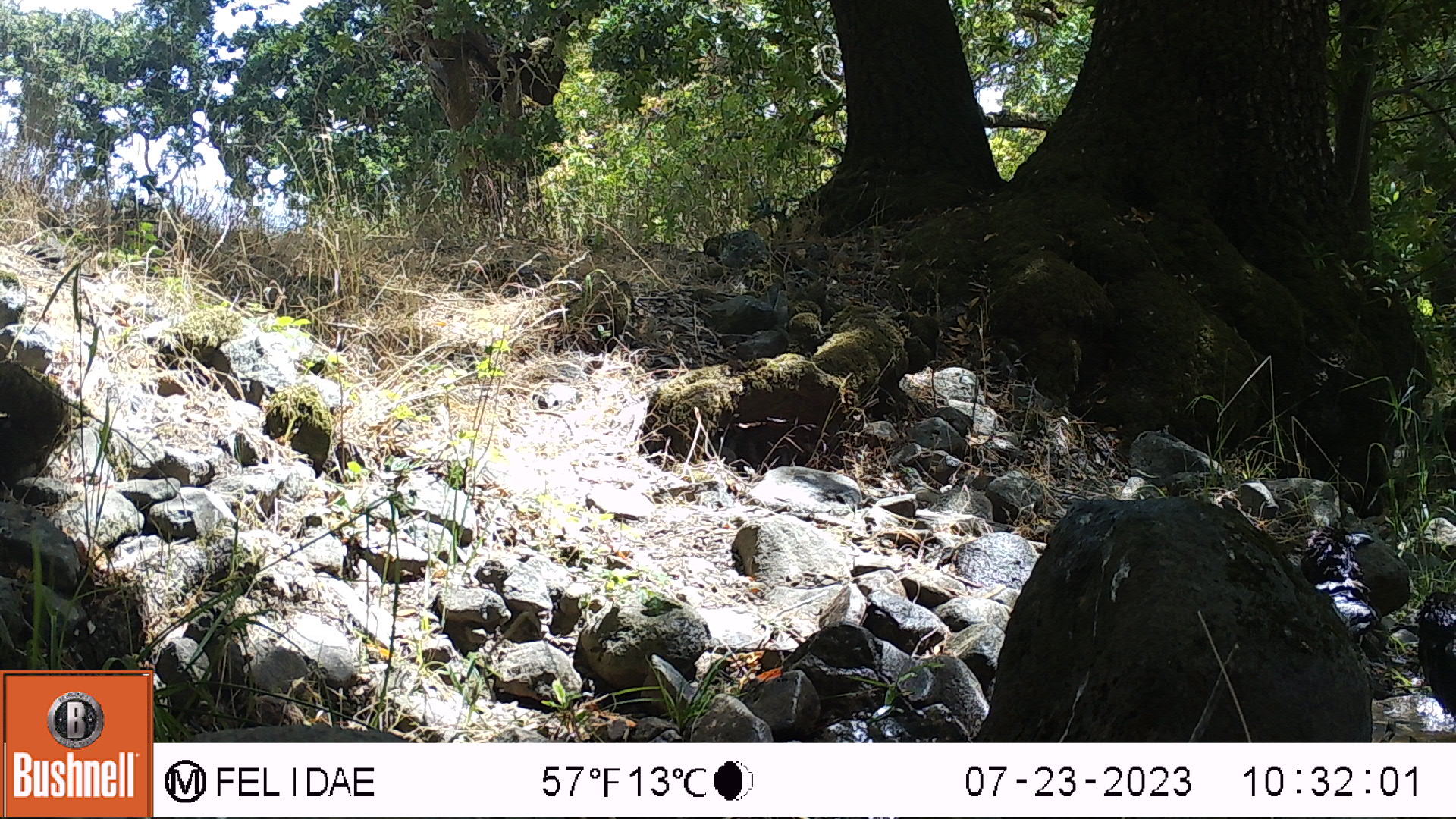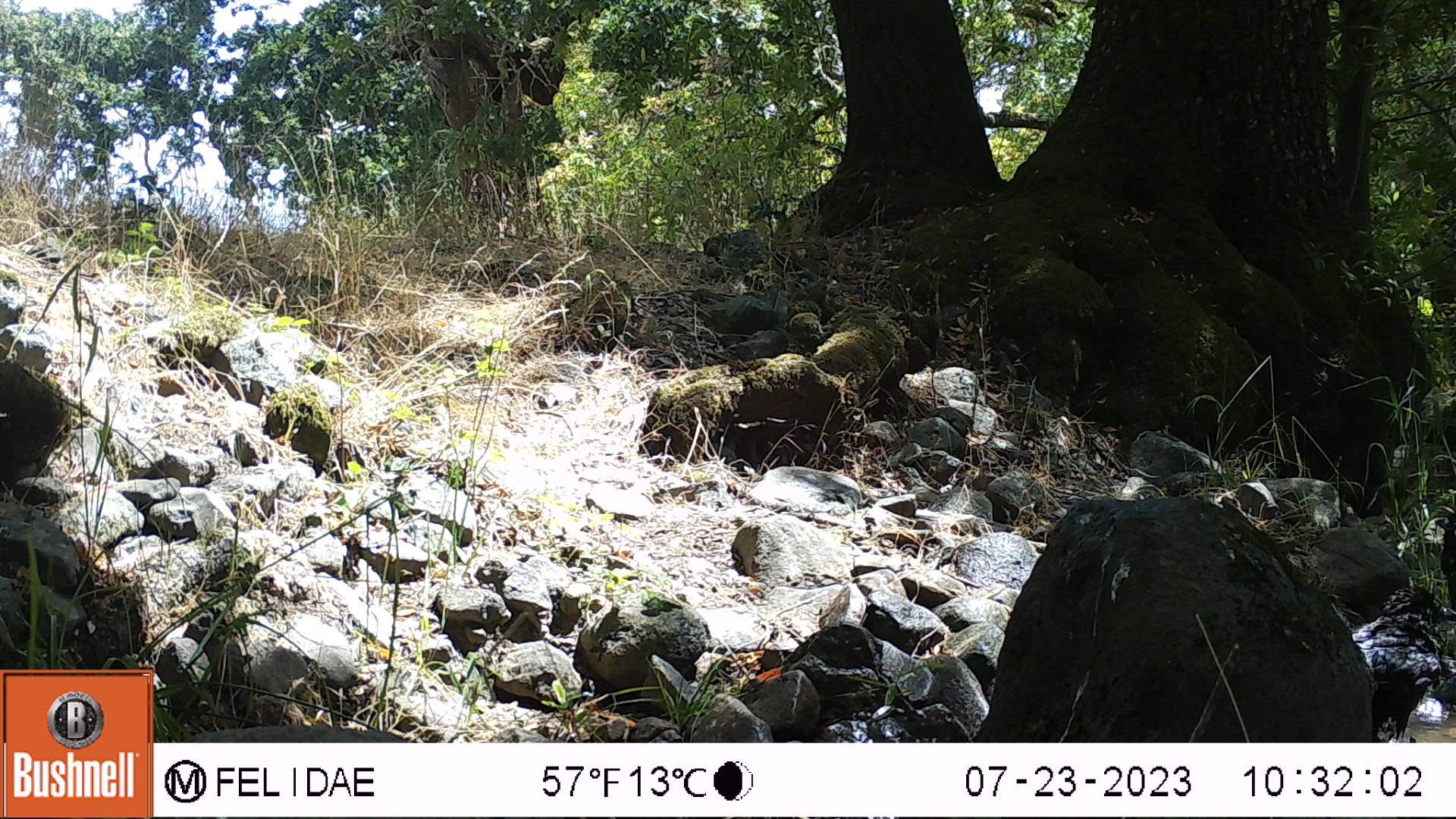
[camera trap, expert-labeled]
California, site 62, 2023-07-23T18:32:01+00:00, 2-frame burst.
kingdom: Animalia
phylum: Chordata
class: Aves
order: Passeriformes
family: Corvidae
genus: Corvus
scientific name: Corvus brachyrhynchos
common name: american crow